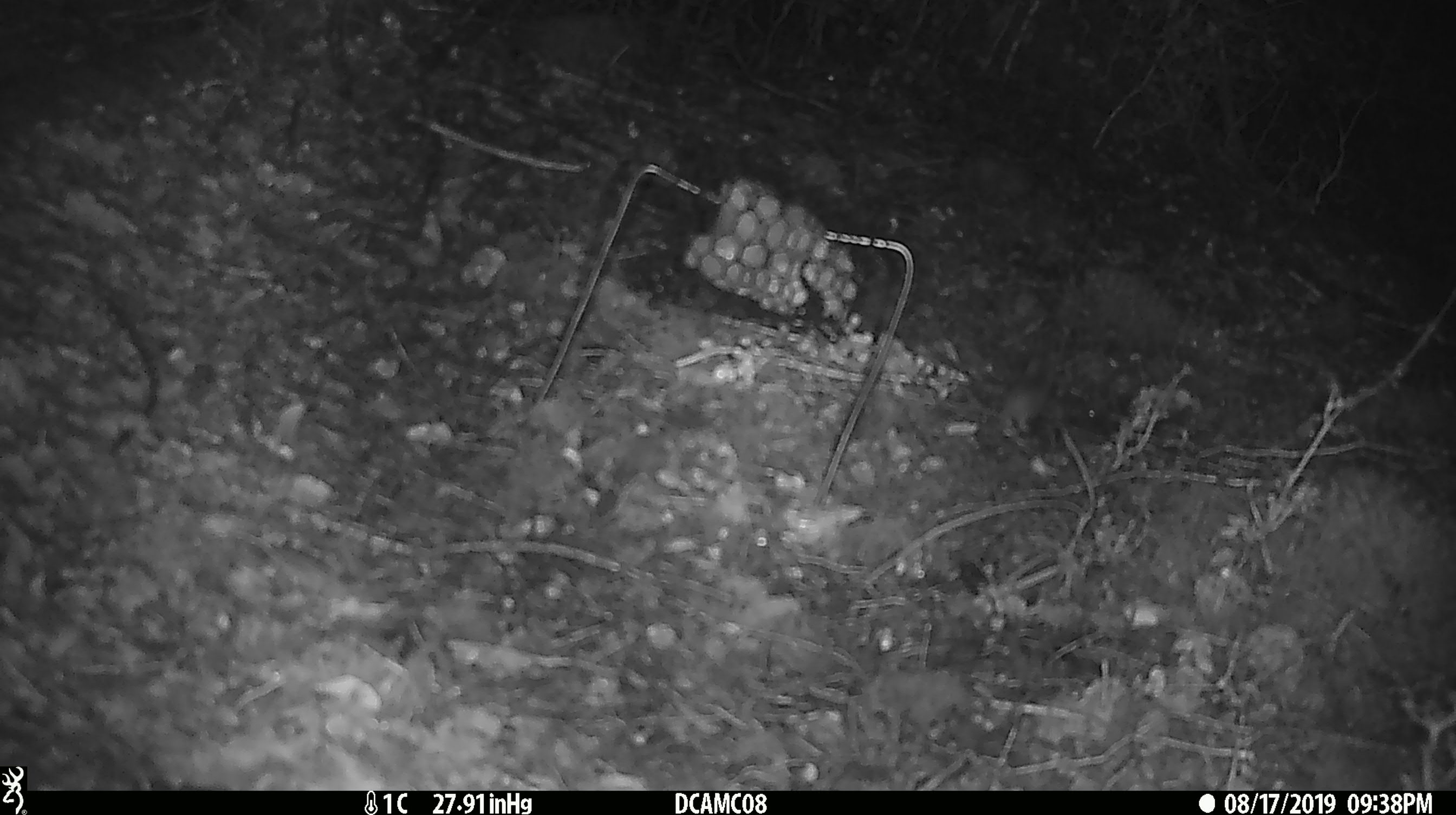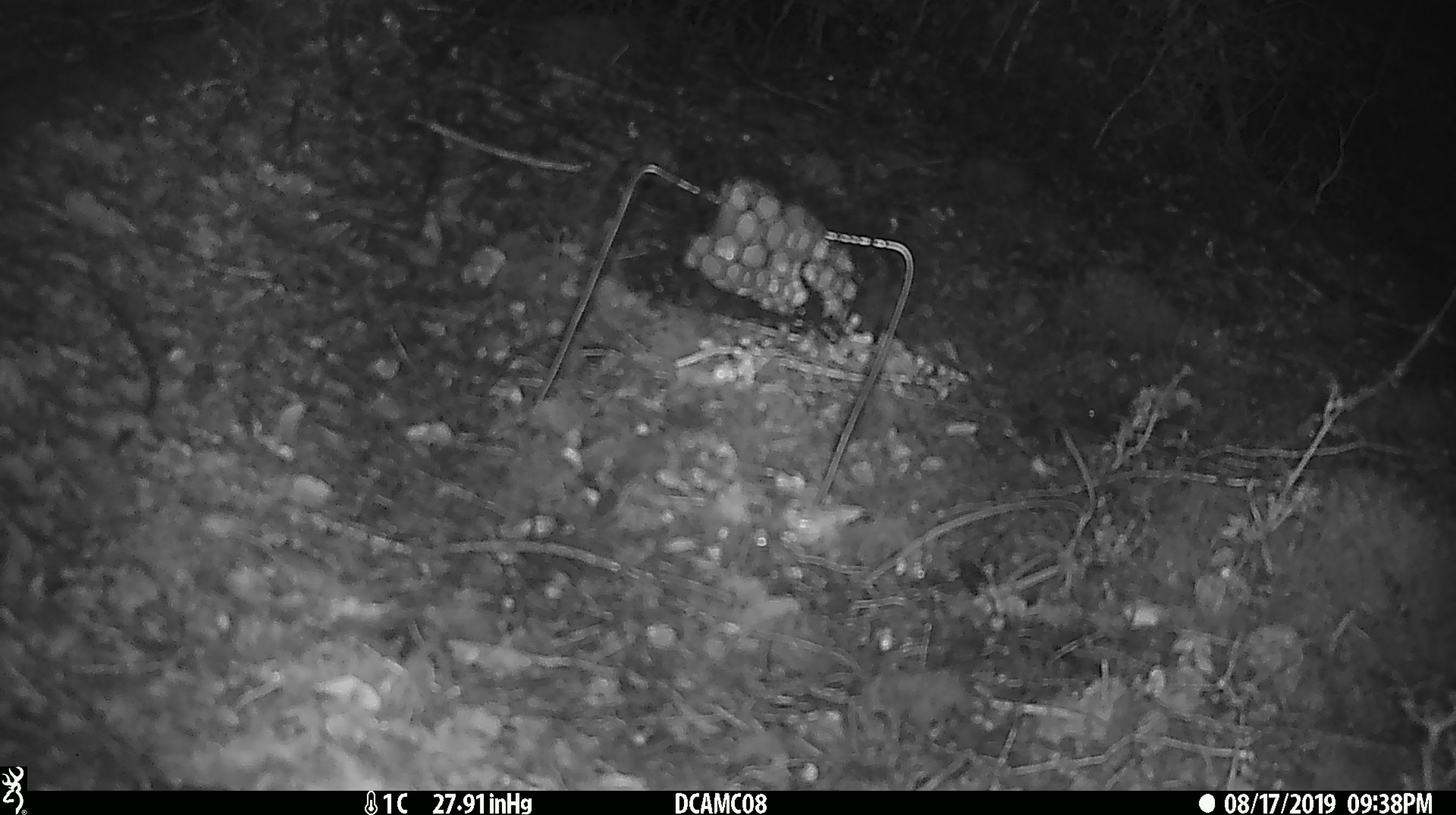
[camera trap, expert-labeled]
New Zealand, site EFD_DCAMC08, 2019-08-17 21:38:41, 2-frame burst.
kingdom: Animalia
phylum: Chordata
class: Mammalia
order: Rodentia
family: Muridae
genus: Mus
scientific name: Mus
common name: mouse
Mouse (Mus).